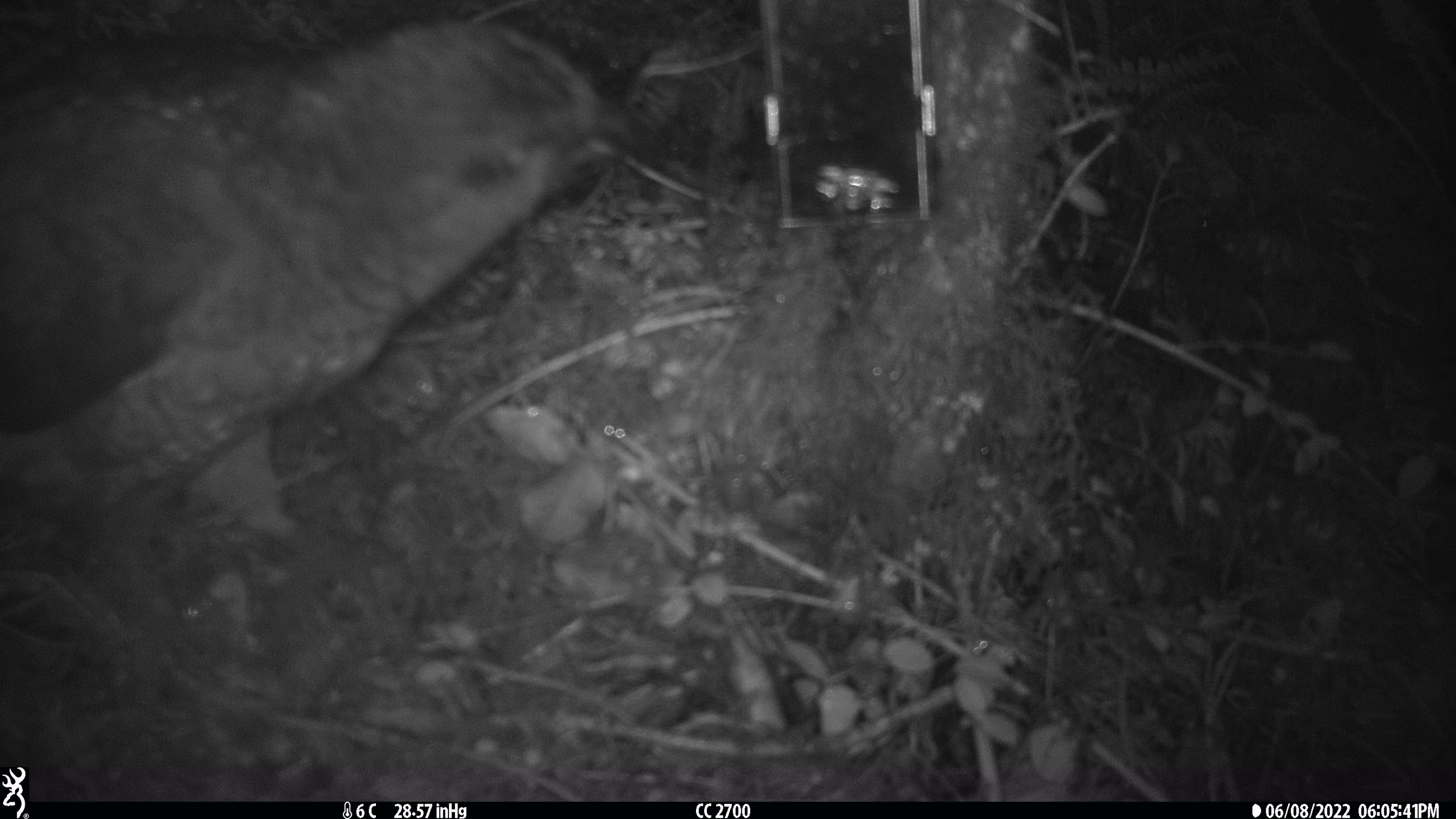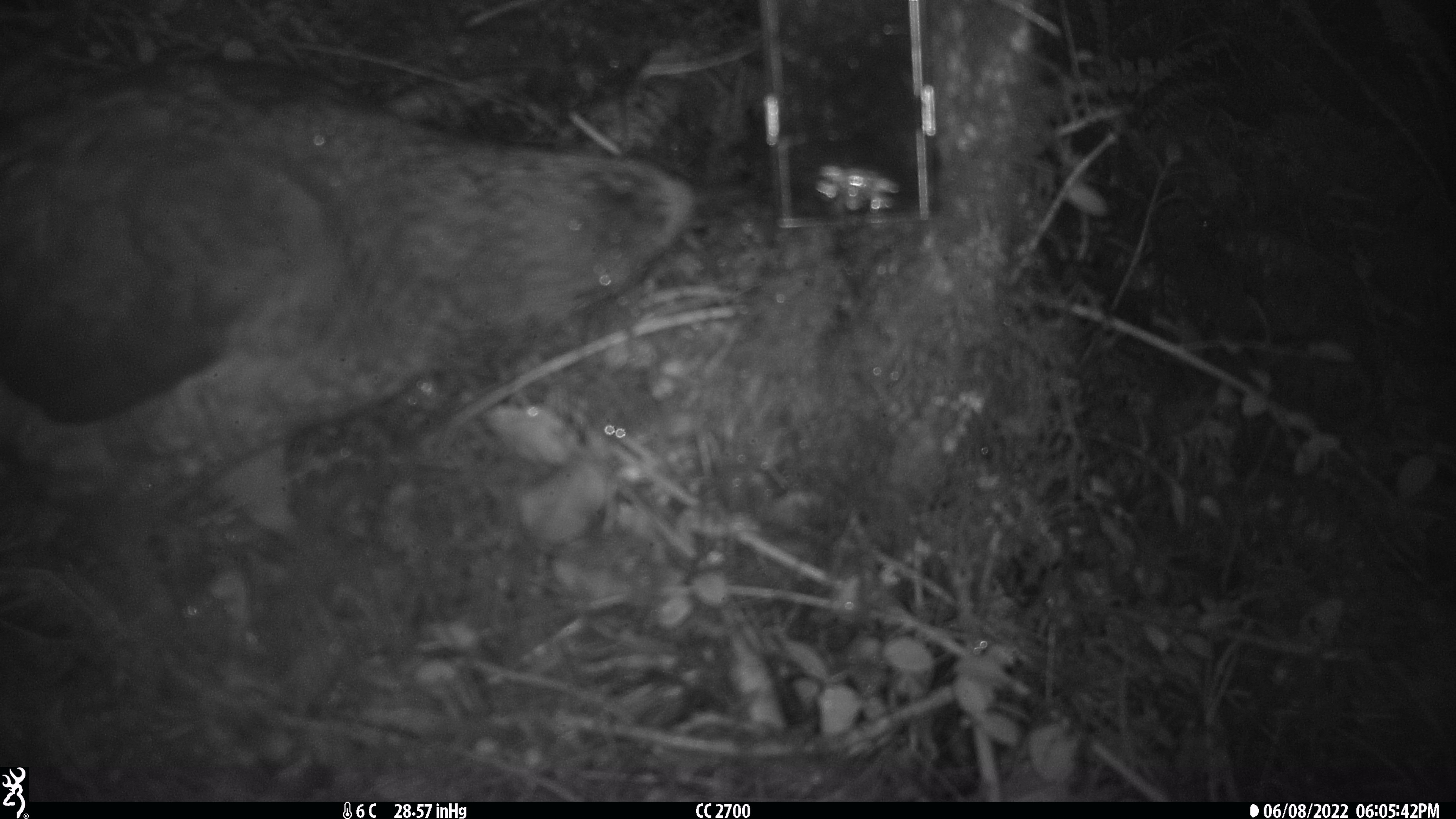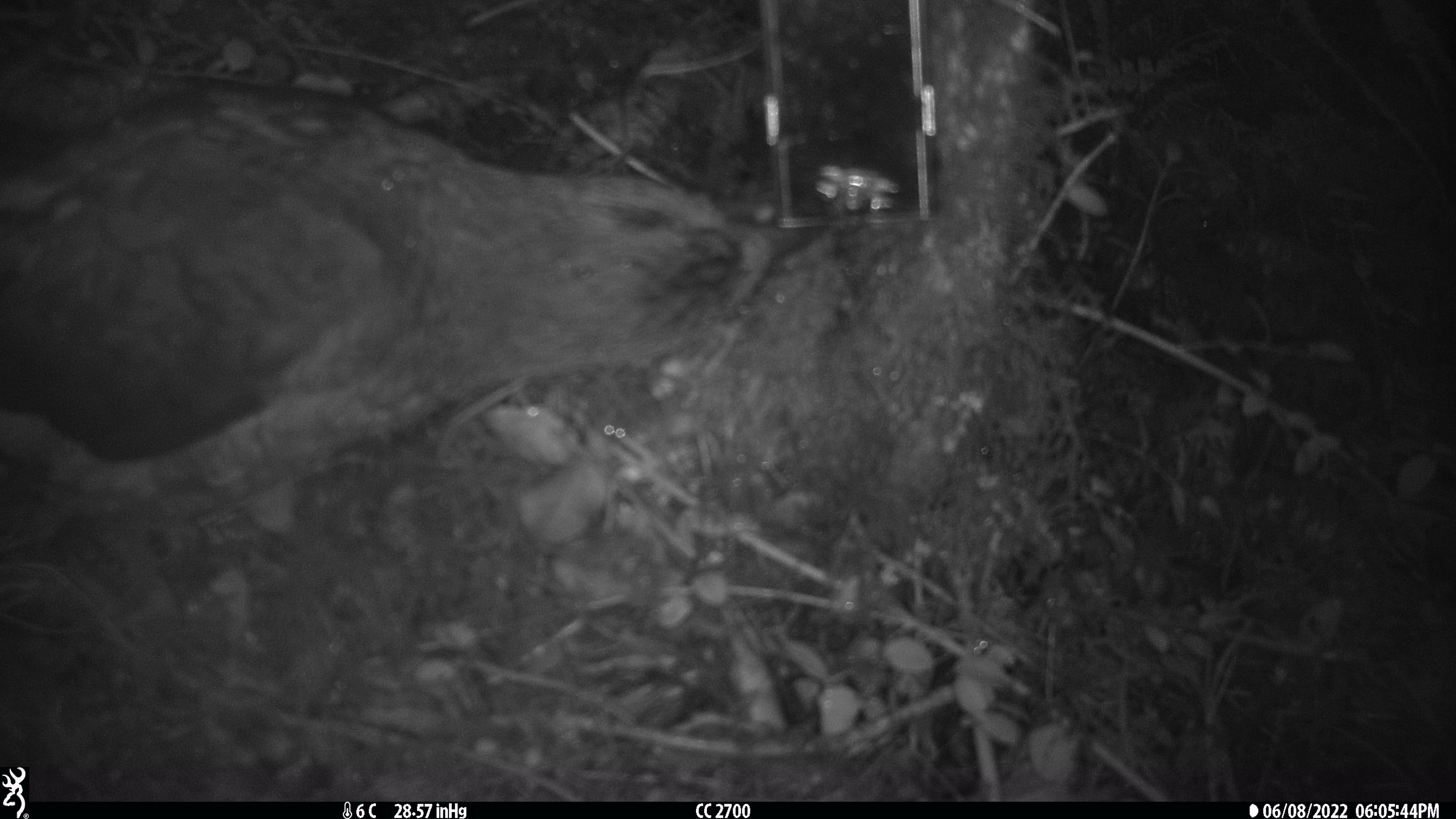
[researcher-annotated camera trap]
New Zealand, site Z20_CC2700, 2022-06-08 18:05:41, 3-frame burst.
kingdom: Animalia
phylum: Chordata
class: Aves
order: Psittaciformes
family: Strigopidae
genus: Nestor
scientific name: Nestor notabilis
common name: kea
Kea (Nestor notabilis).